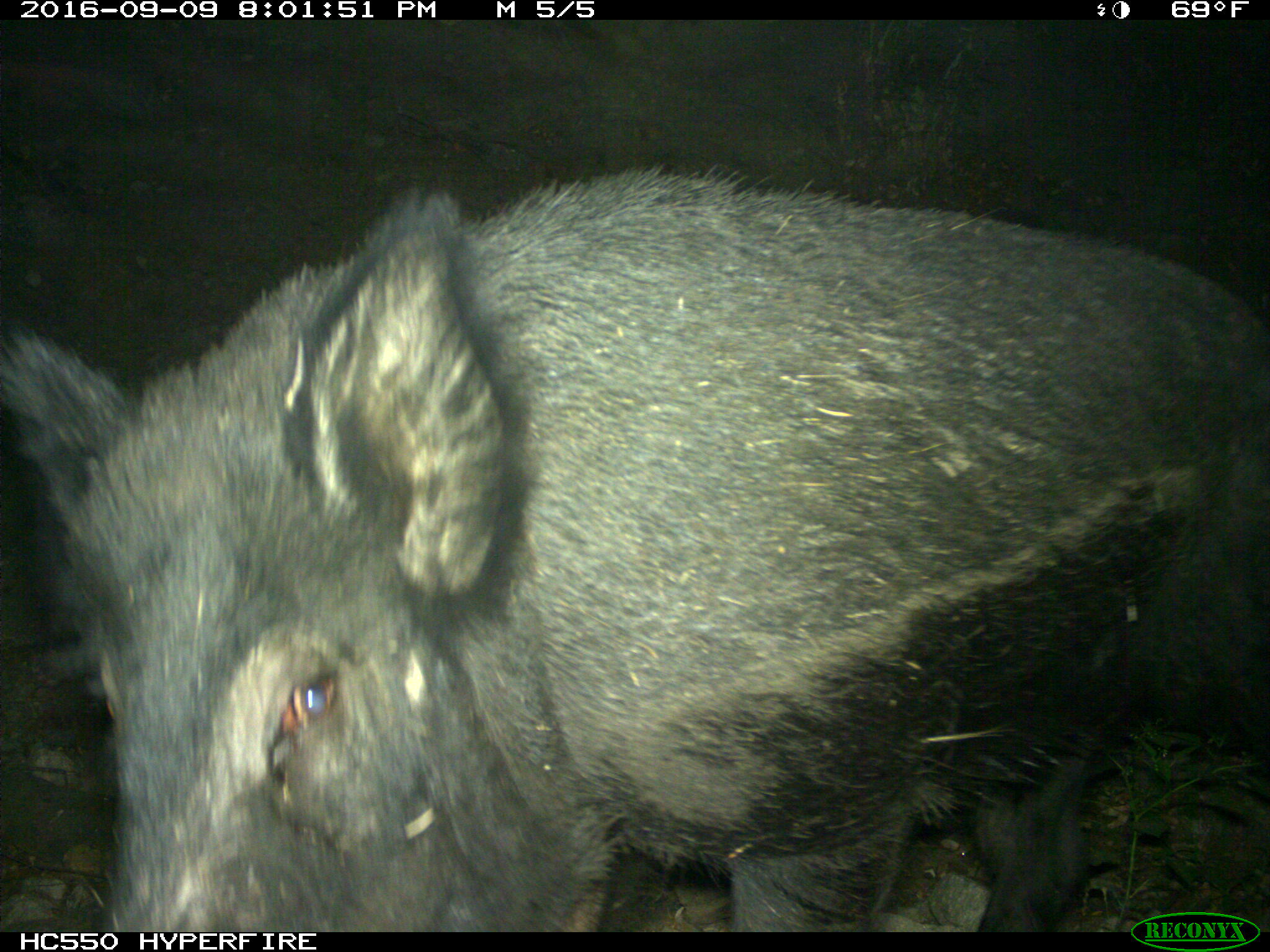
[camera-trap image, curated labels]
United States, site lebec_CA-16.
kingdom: Animalia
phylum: Chordata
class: Mammalia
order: Artiodactyla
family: Suidae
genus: Sus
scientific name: Sus scrofa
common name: wild boar